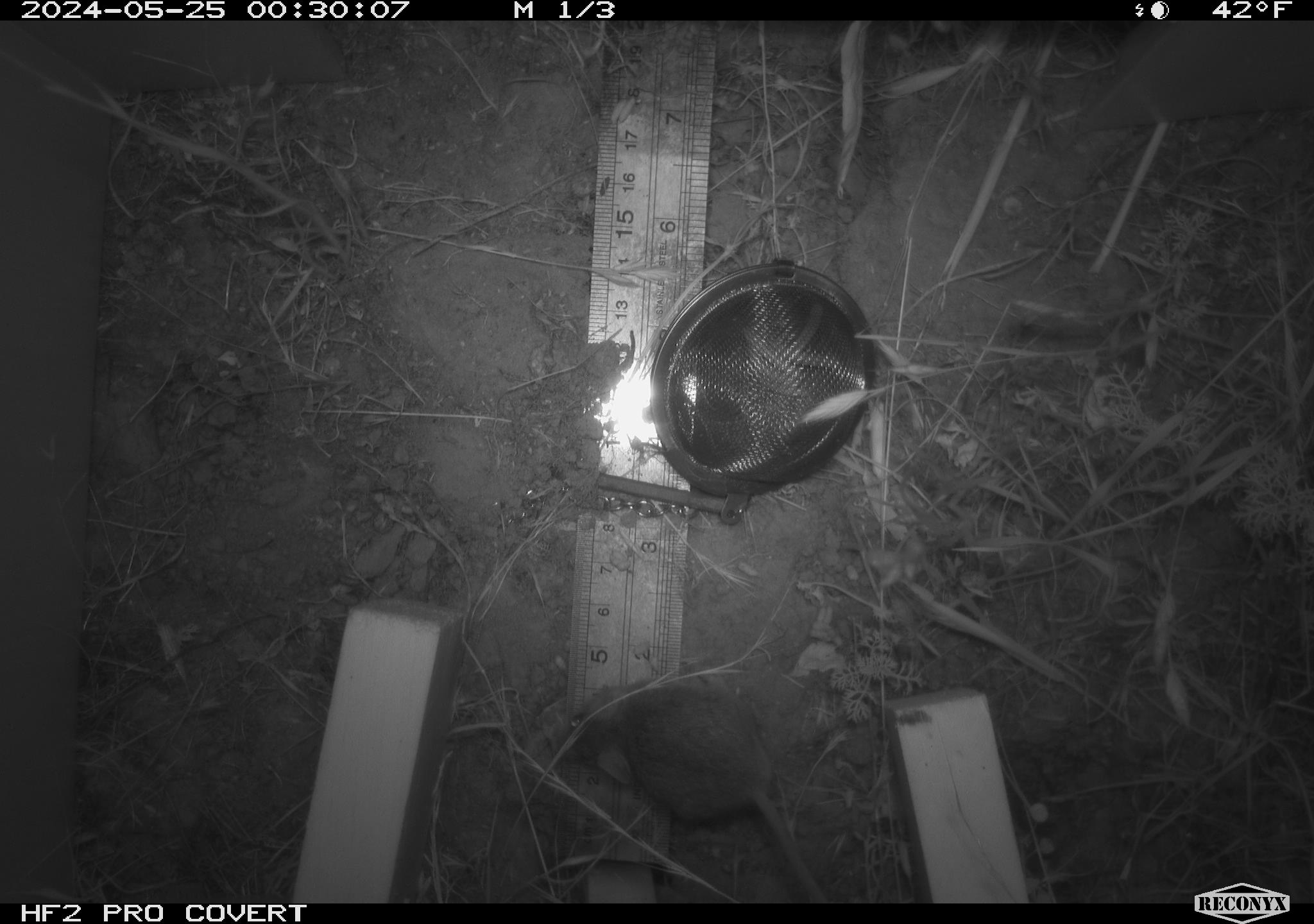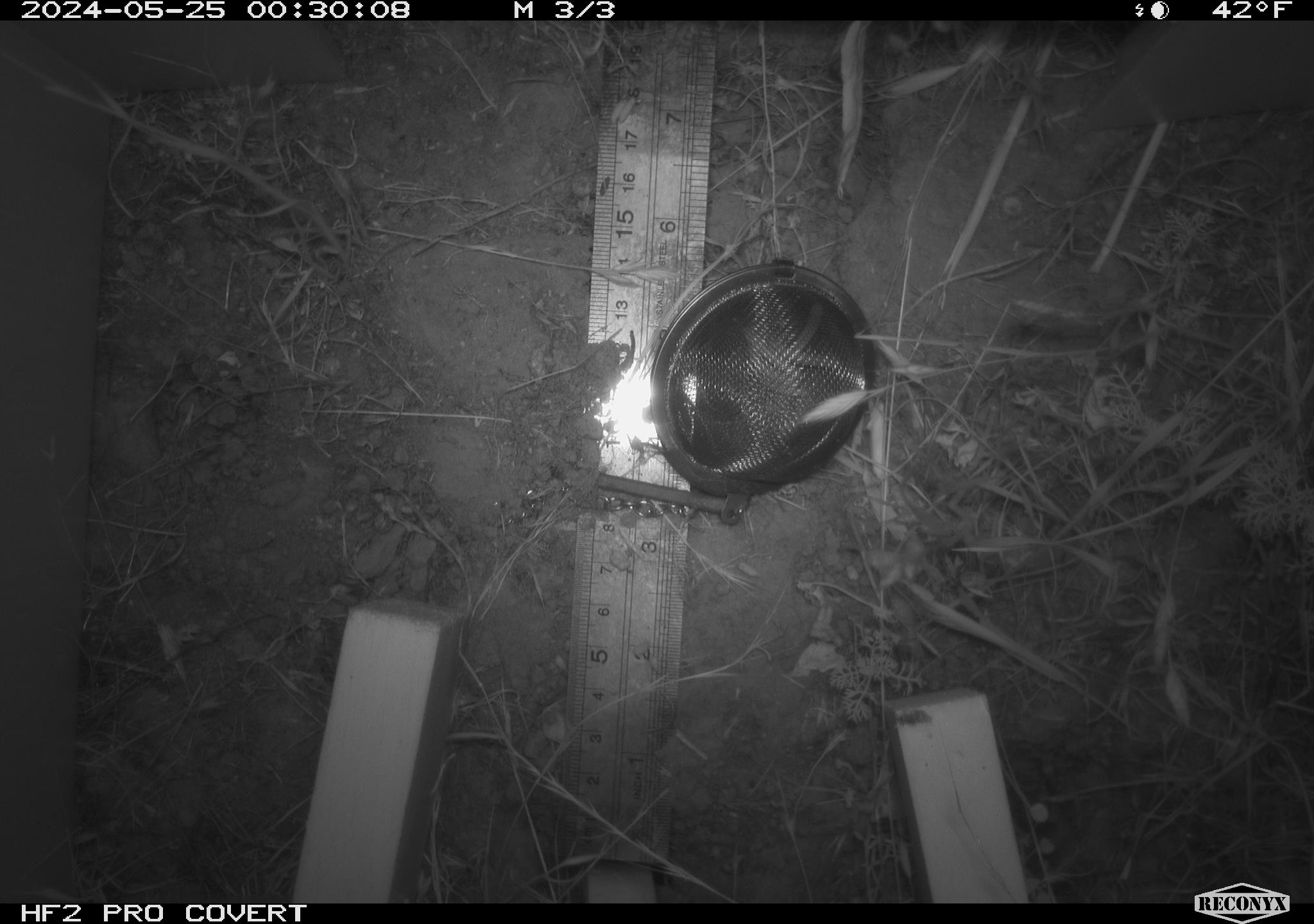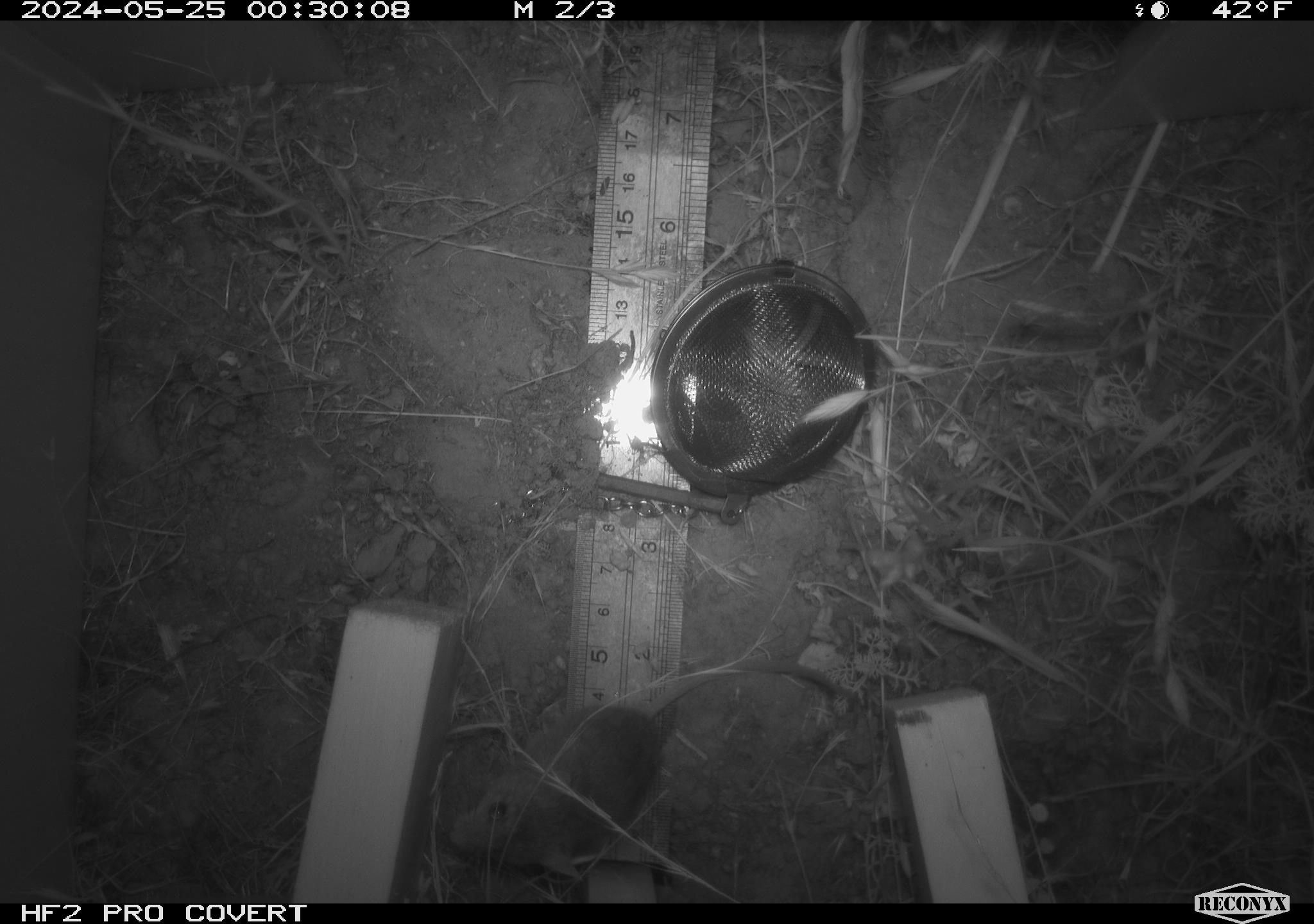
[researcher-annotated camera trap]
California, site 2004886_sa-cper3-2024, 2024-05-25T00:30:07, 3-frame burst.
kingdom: Animalia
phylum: Chordata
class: Mammalia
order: Rodentia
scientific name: Rodentia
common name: rodent